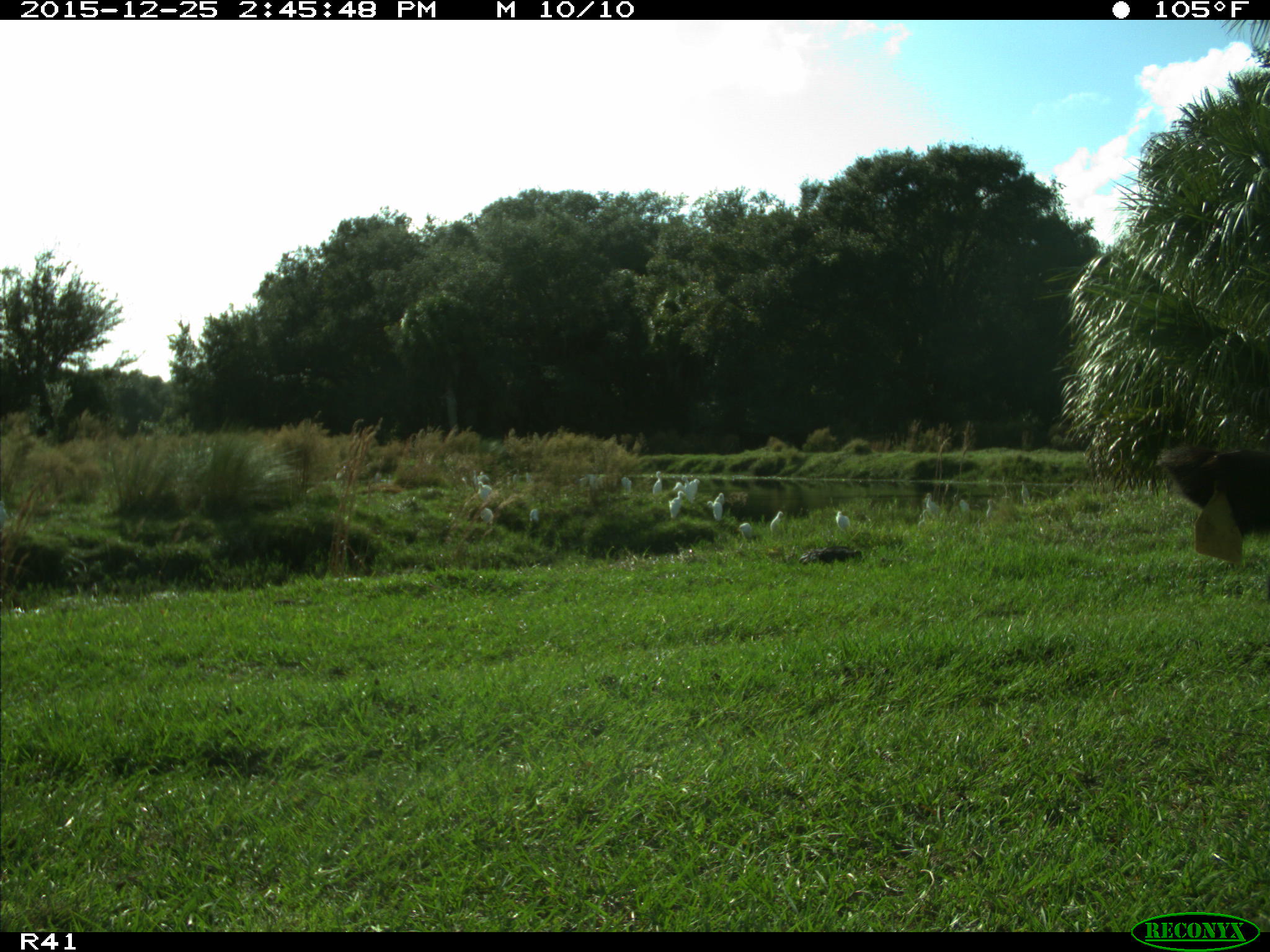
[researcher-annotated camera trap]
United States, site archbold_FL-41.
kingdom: Animalia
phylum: Chordata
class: Mammalia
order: Artiodactyla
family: Bovidae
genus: Bos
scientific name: Bos taurus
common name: domestic cow